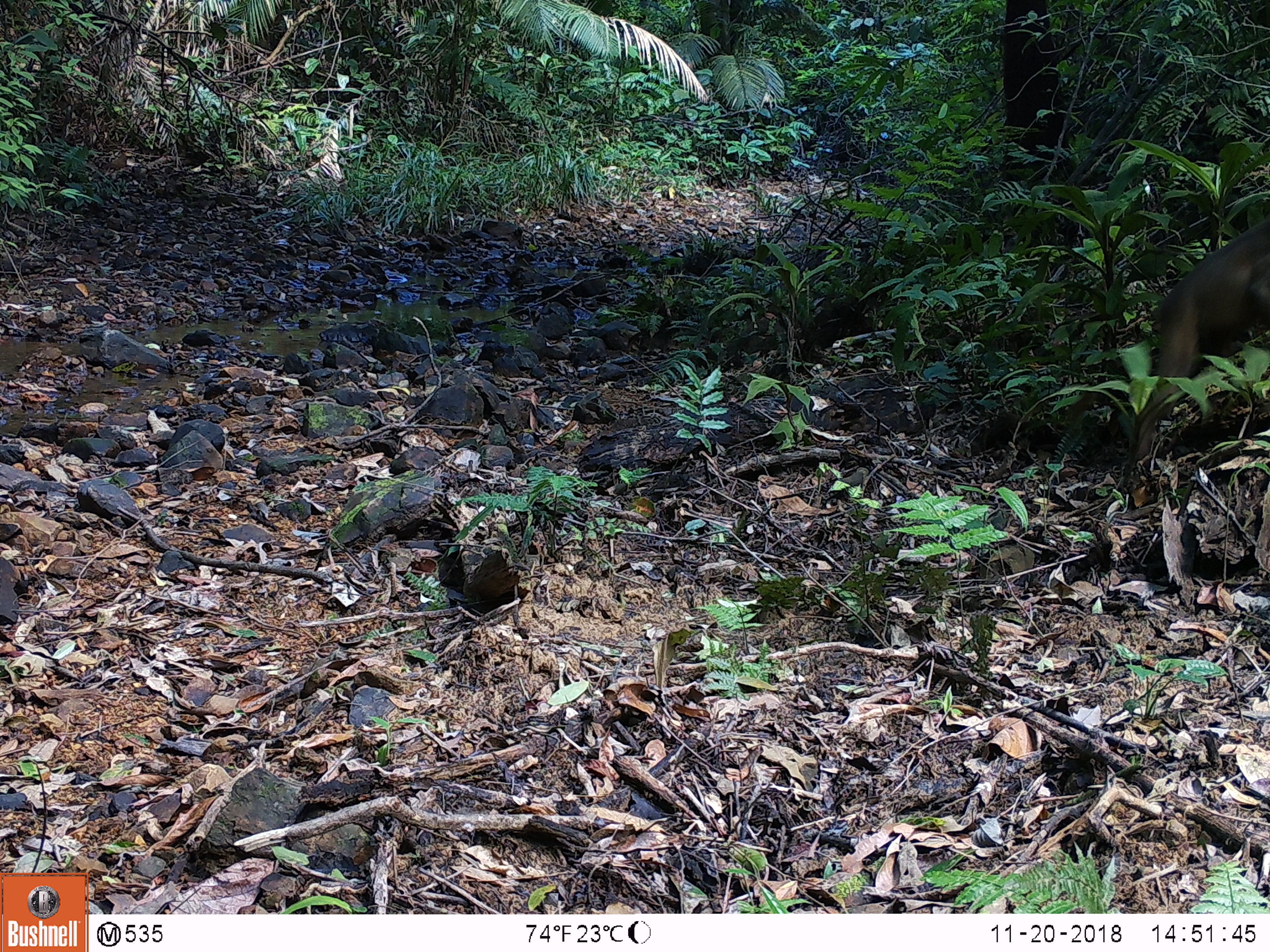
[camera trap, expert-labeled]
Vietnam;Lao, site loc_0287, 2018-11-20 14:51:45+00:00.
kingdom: Animalia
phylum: Chordata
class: Mammalia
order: Primates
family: Cercopithecidae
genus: Macaca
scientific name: Macaca arctoides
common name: stump-tailed macaque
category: stump tailed macaque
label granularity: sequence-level